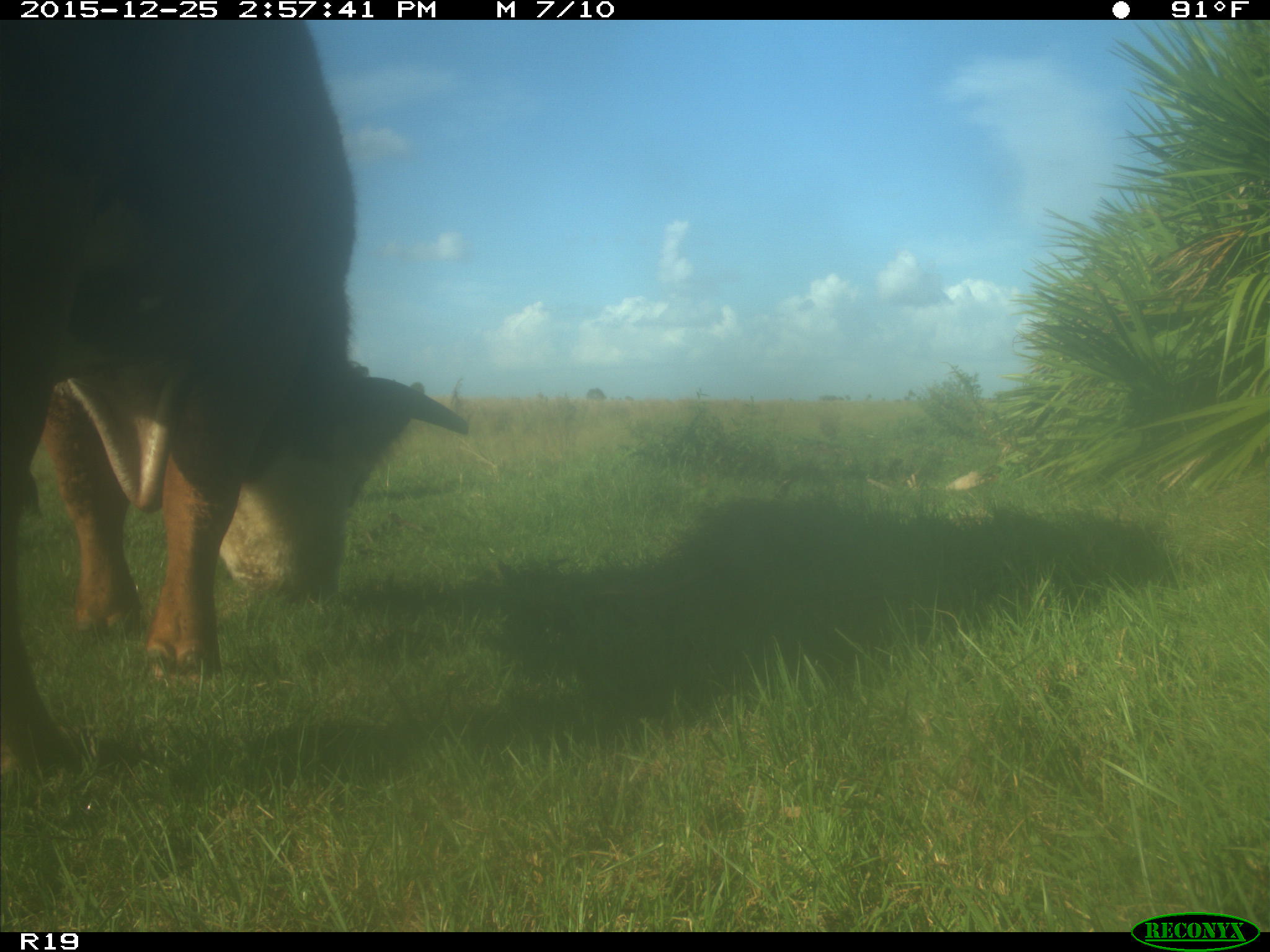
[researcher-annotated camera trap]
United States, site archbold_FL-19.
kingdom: Animalia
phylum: Chordata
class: Mammalia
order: Artiodactyla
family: Bovidae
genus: Bos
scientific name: Bos taurus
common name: domestic cow